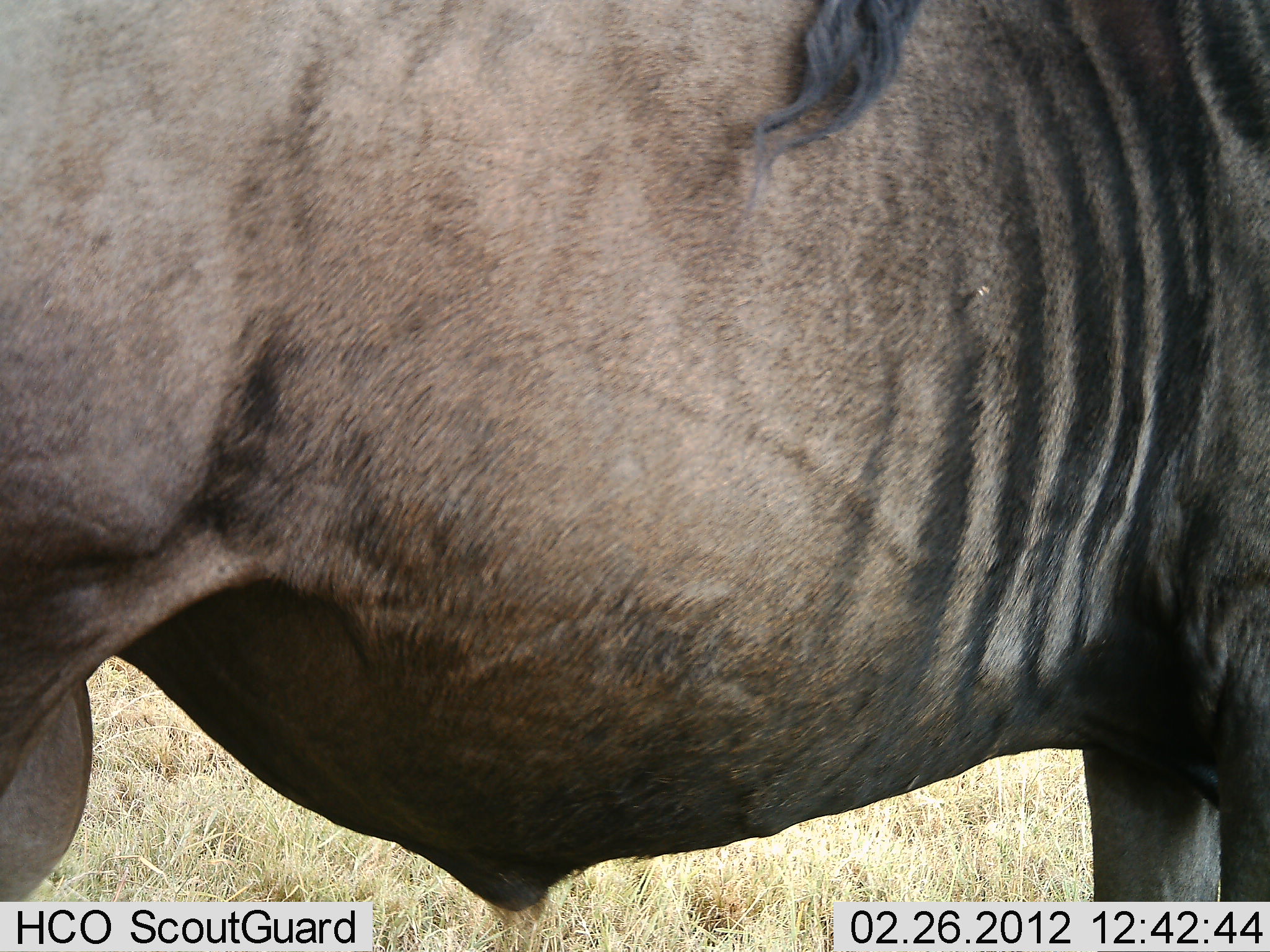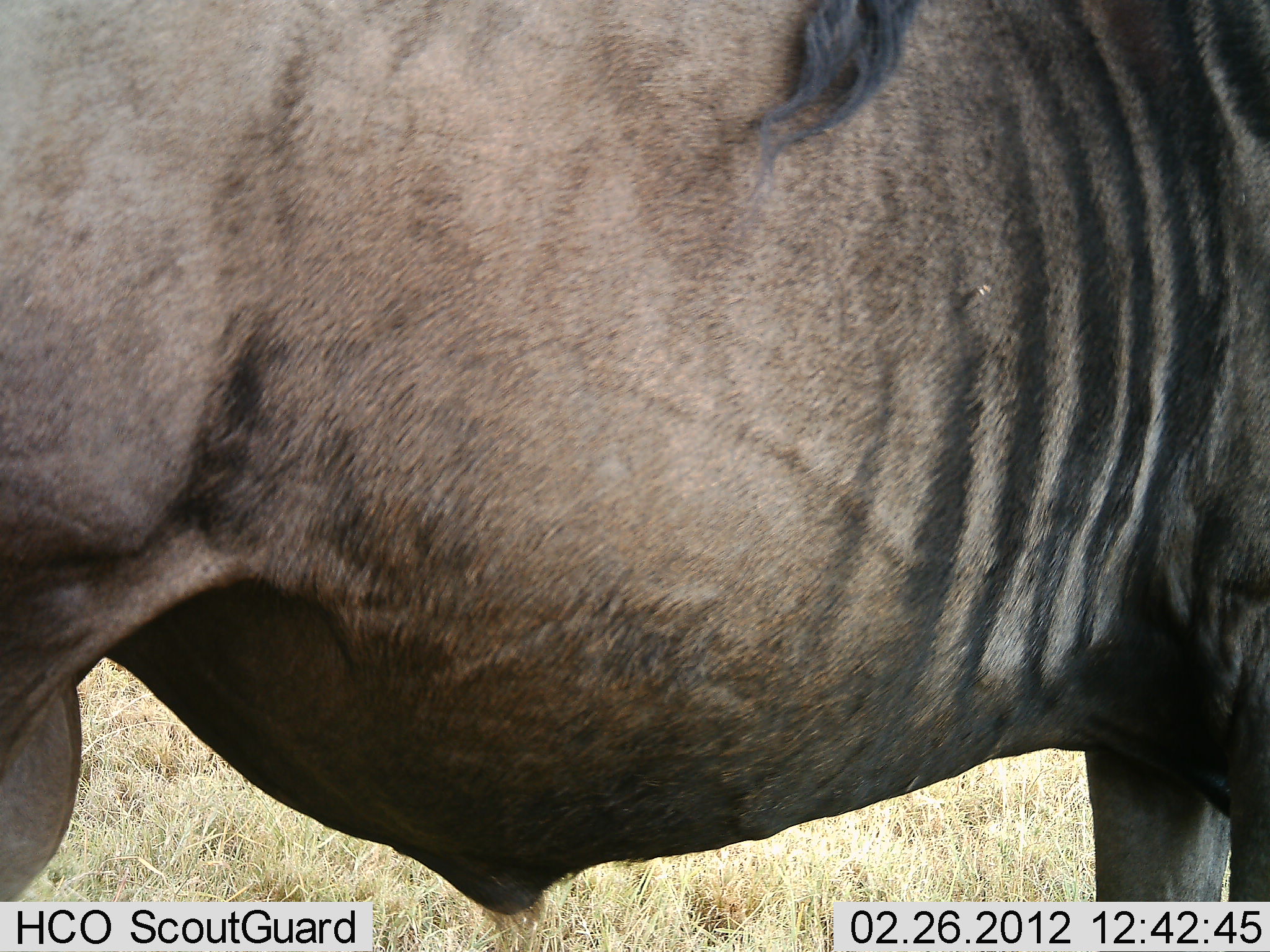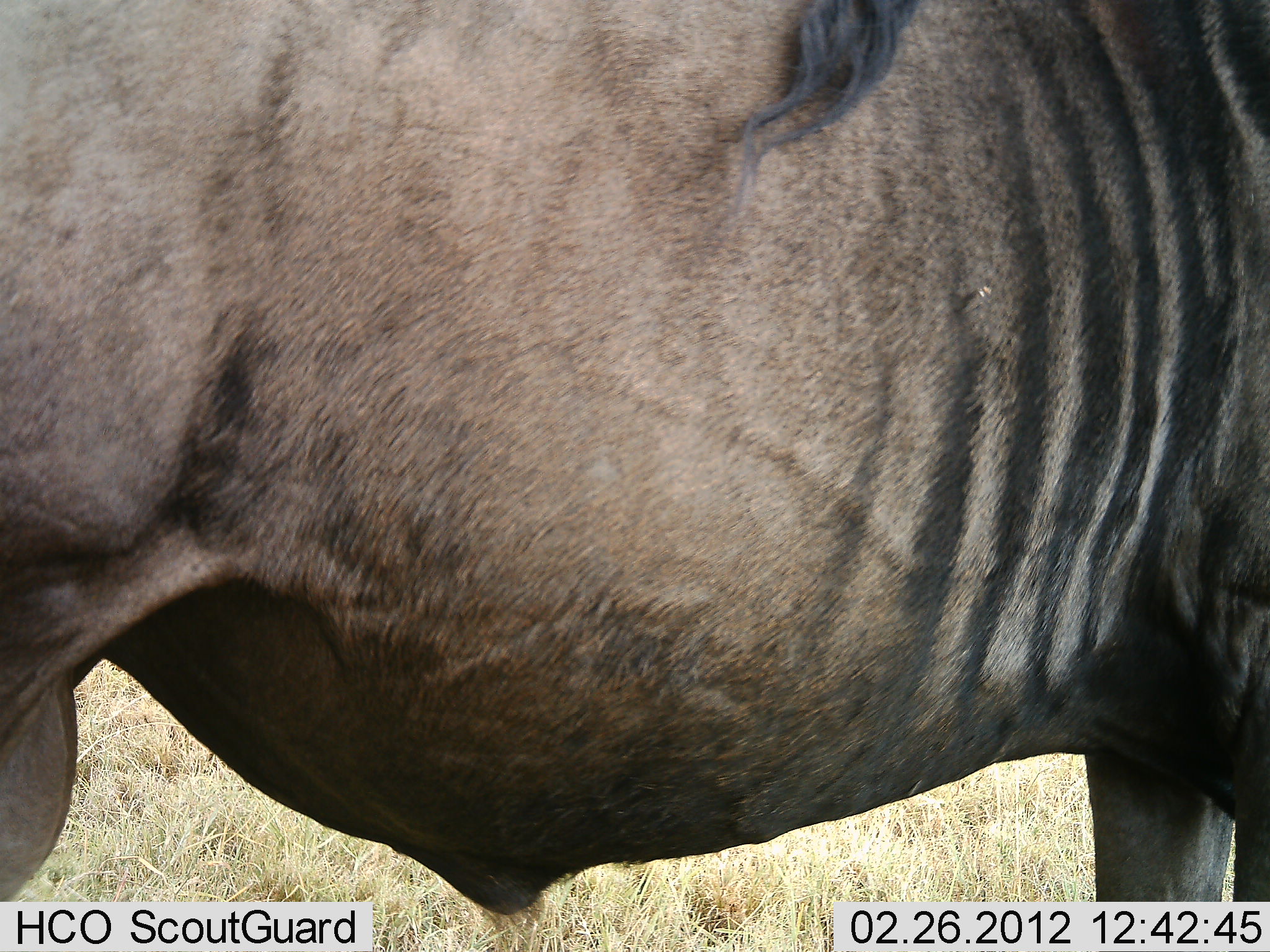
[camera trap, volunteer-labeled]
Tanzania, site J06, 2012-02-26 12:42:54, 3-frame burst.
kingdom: Animalia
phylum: Chordata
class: Mammalia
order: Artiodactyla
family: Bovidae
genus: Connochaetes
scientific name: Connochaetes taurinus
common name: blue wildebeest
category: wildebeest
Wildebeest (blue wildebeest) (Connochaetes taurinus), count 1. Behavior (volunteer vote fractions): standing 100%, resting 0%, moving 0%, interacting 0%. Young present (vote fraction): 0%. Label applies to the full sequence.